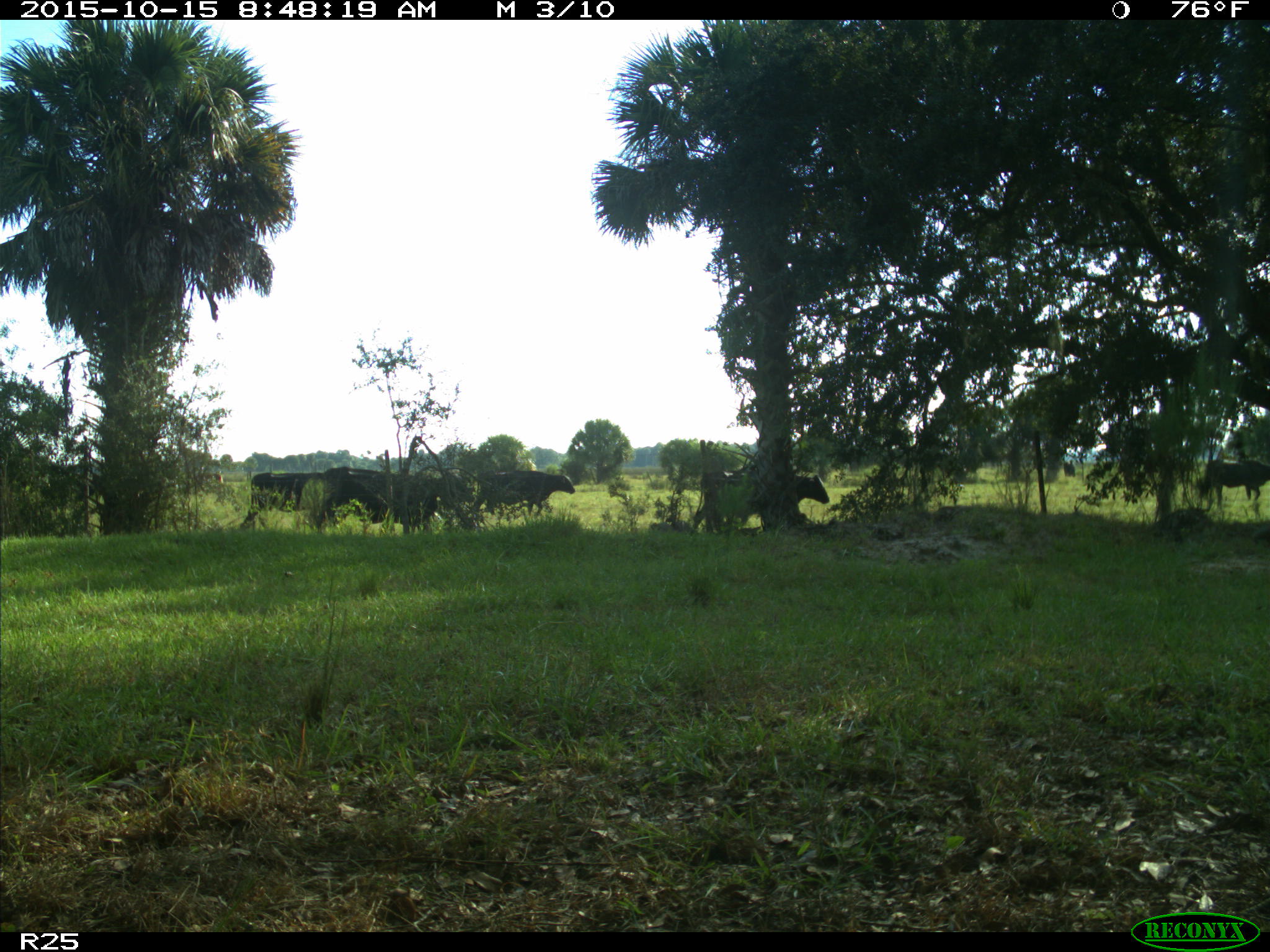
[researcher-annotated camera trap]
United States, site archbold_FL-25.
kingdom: Animalia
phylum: Chordata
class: Mammalia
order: Artiodactyla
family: Bovidae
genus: Bos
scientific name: Bos taurus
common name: domestic cow